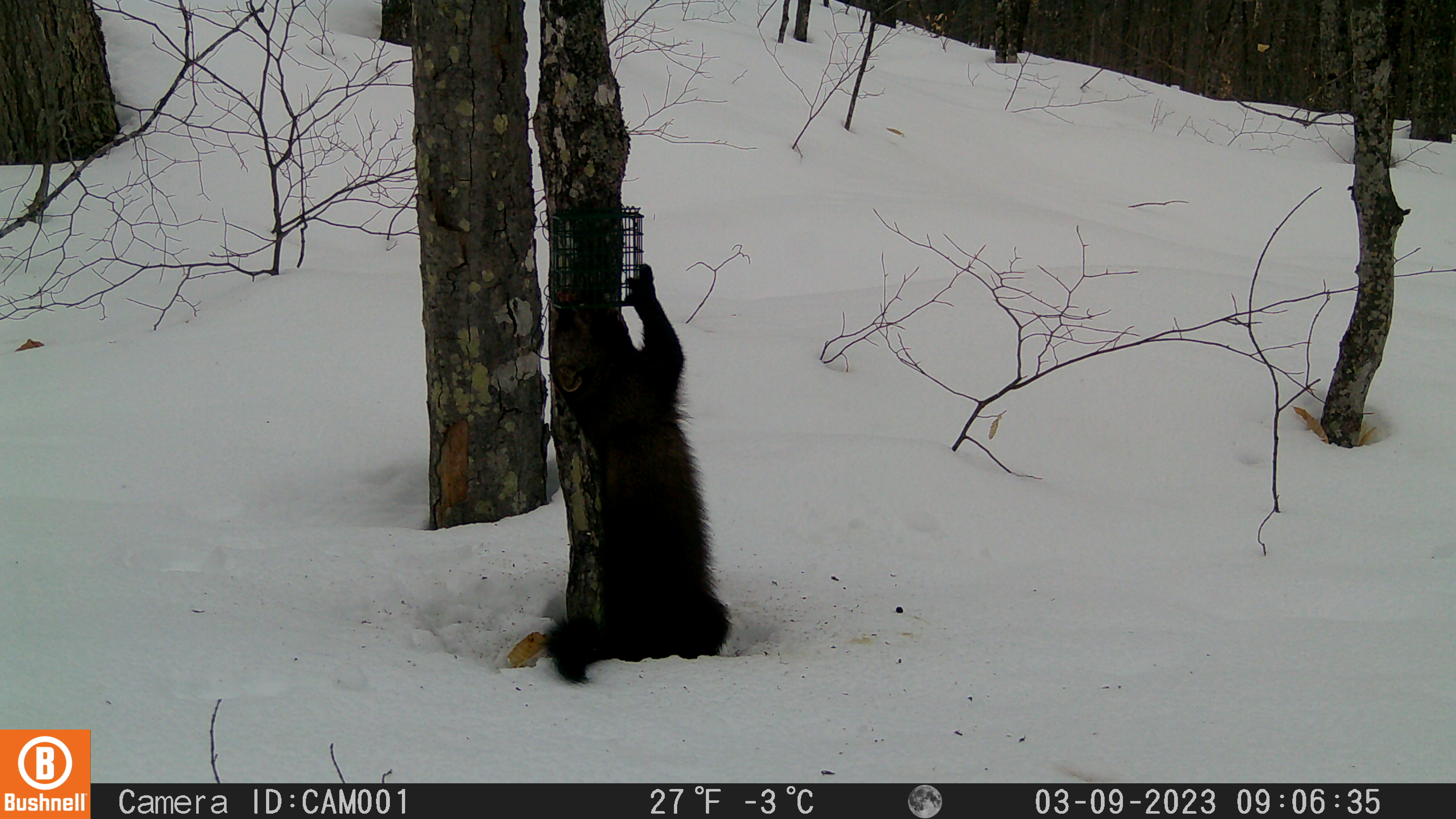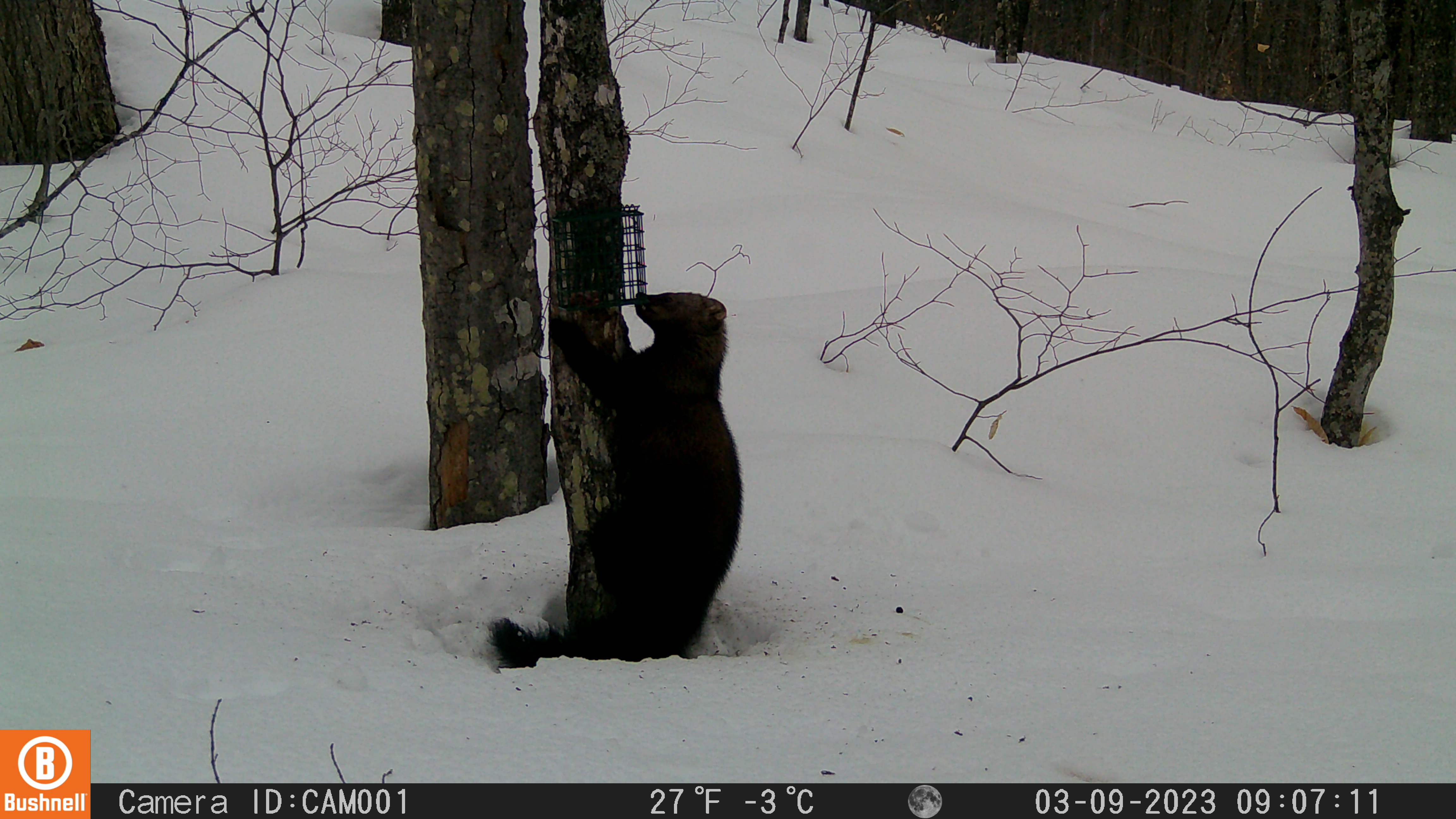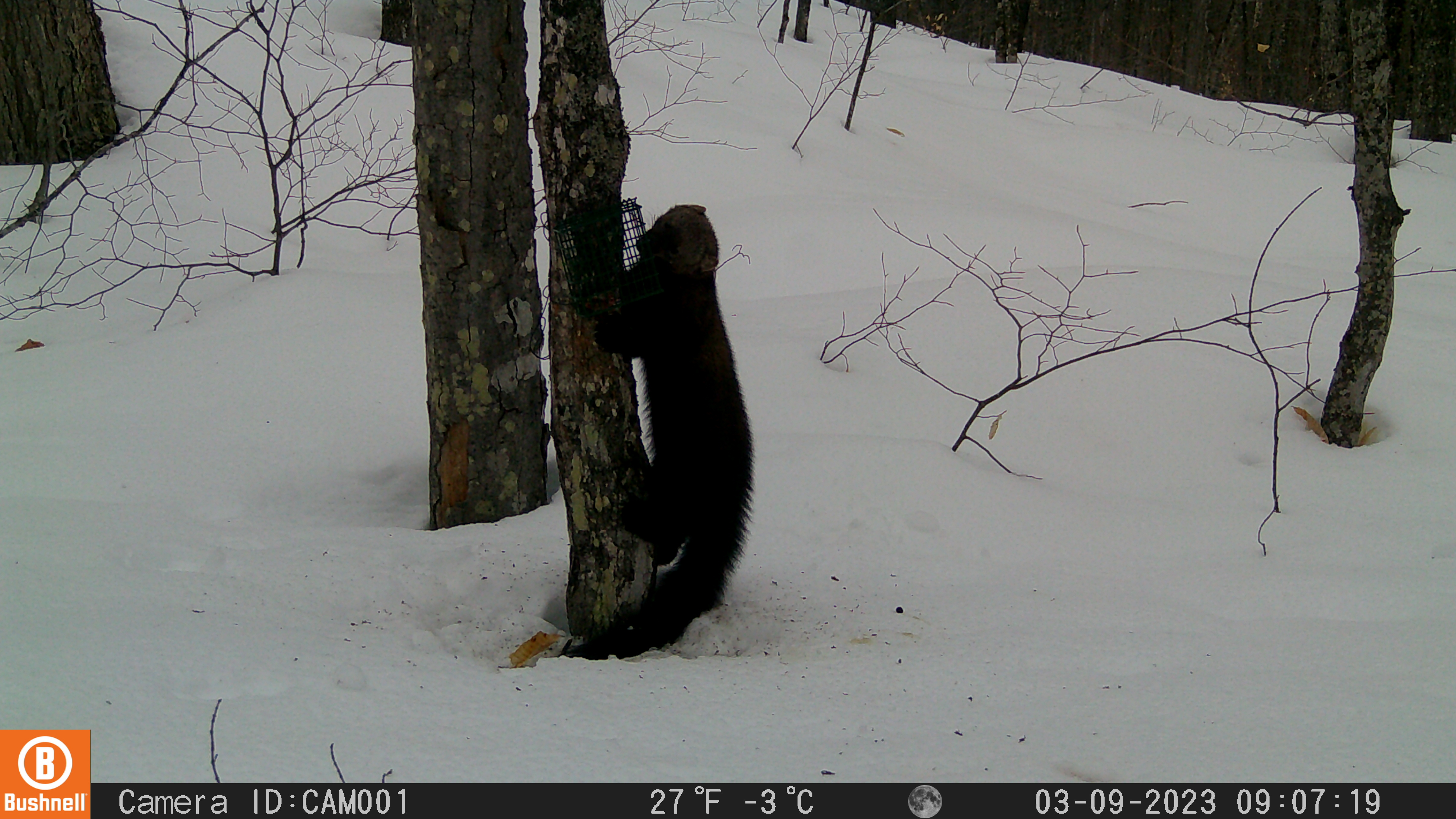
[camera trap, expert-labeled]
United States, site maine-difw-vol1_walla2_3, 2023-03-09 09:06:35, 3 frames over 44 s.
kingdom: Animalia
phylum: Chordata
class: Mammalia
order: Carnivora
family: Mustelidae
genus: Pekania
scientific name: Pekania pennanti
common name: fisher